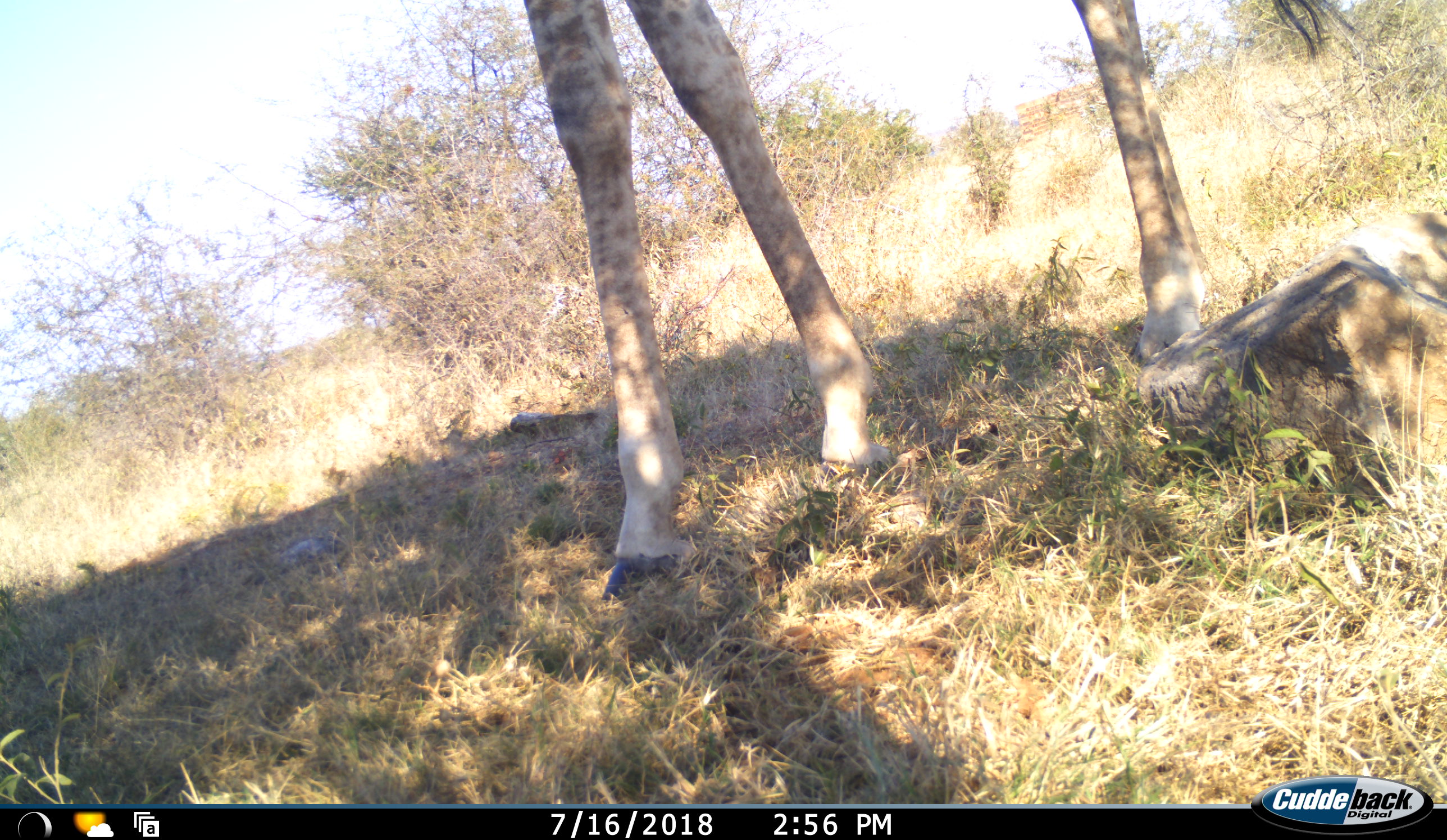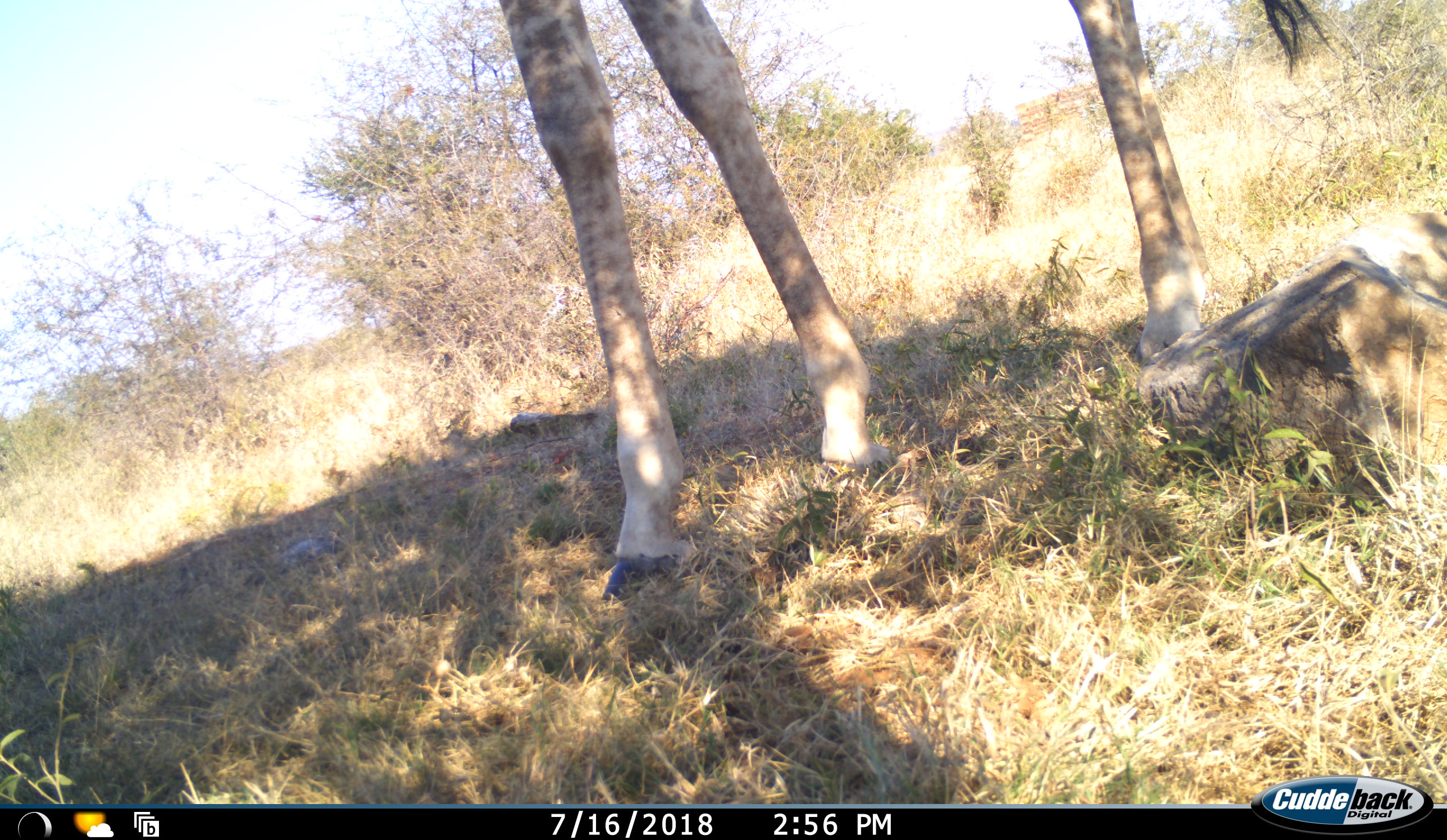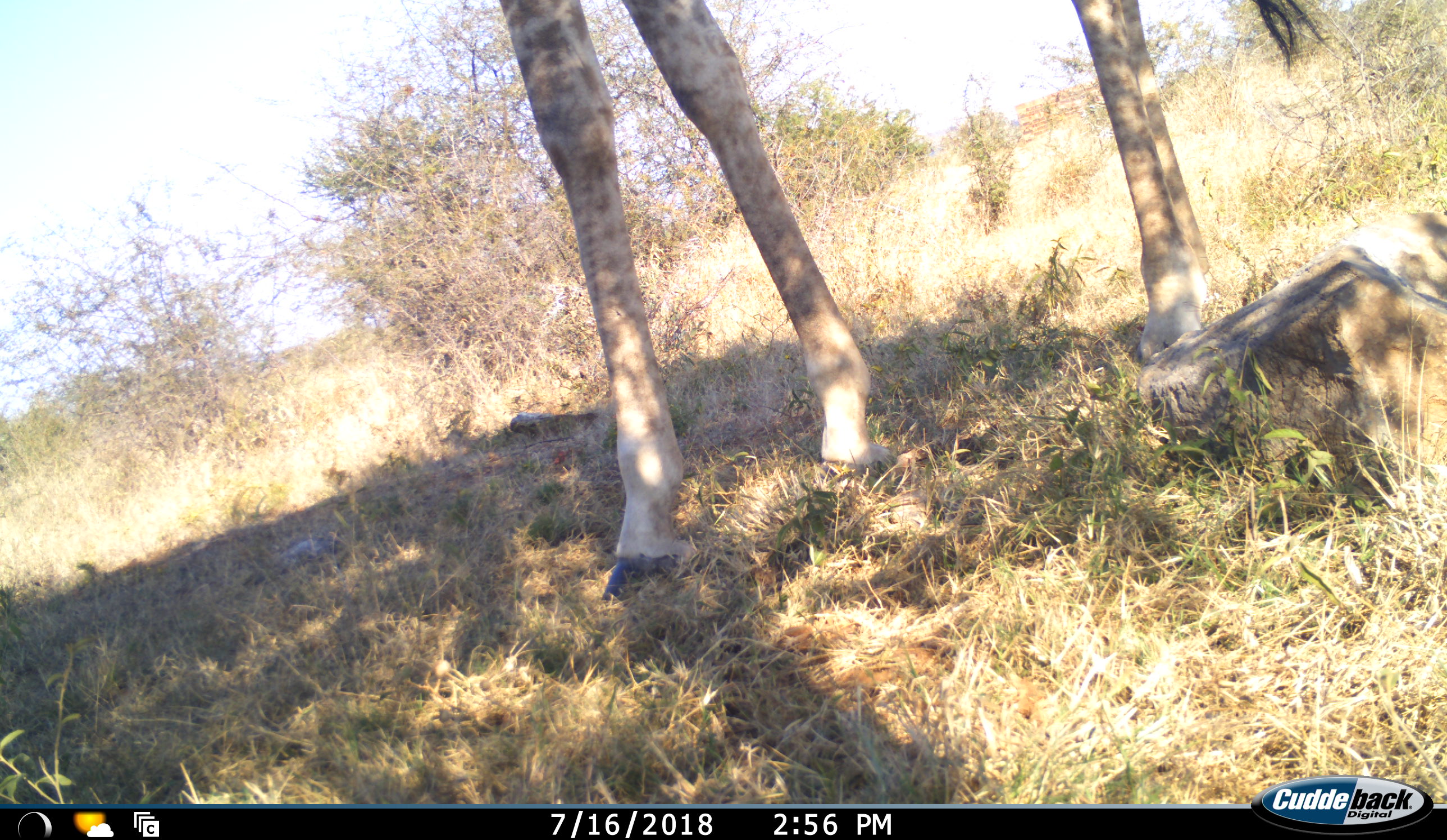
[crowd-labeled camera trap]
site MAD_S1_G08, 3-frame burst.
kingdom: Animalia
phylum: Chordata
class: Mammalia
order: Artiodactyla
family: Giraffidae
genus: Giraffa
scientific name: Giraffa camelopardalis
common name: giraffe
Giraffe (Giraffa camelopardalis), count 1. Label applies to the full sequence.